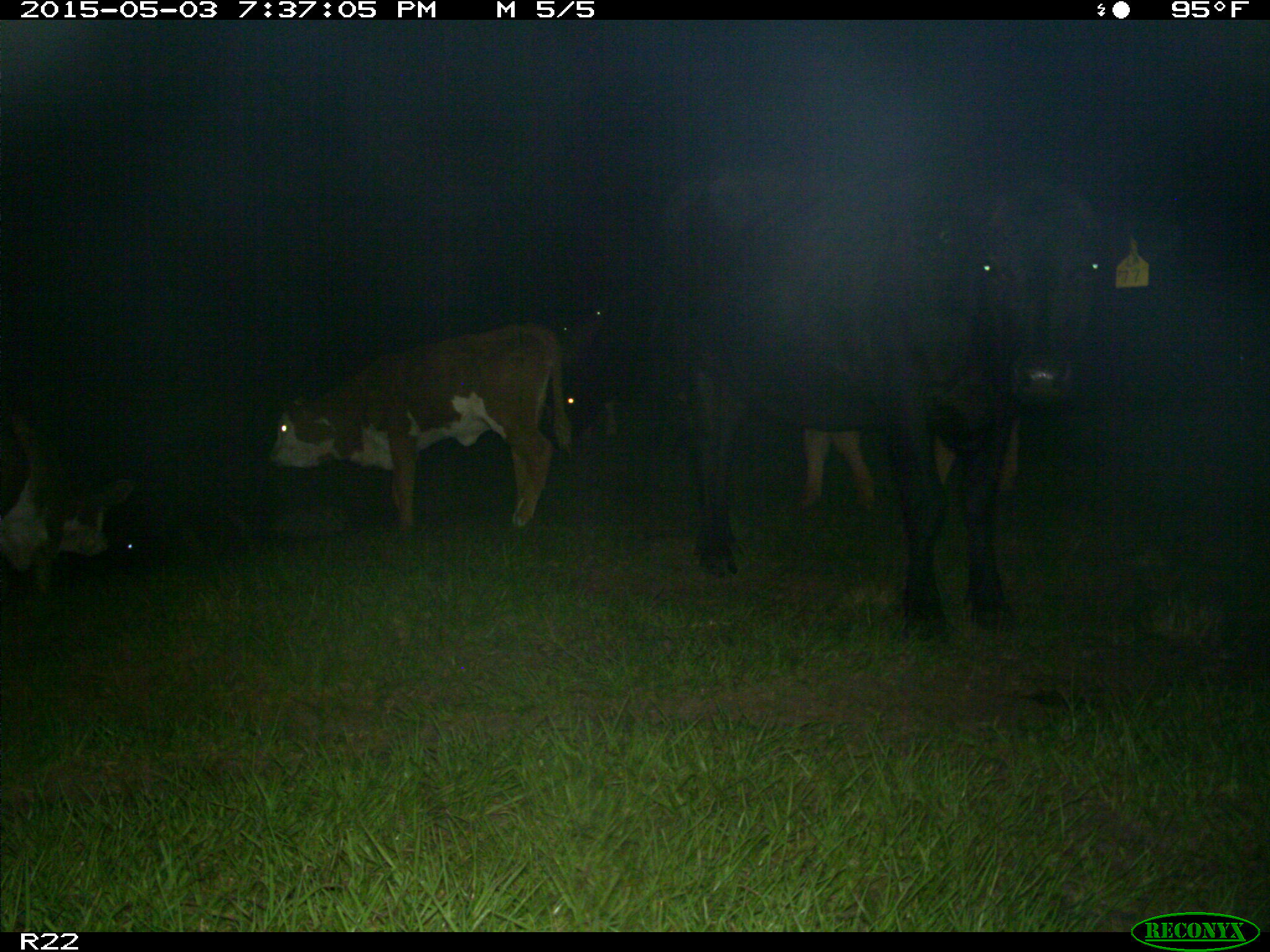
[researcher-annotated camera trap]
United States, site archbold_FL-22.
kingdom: Animalia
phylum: Chordata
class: Mammalia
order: Artiodactyla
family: Suidae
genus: Sus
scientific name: Sus scrofa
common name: wild boar